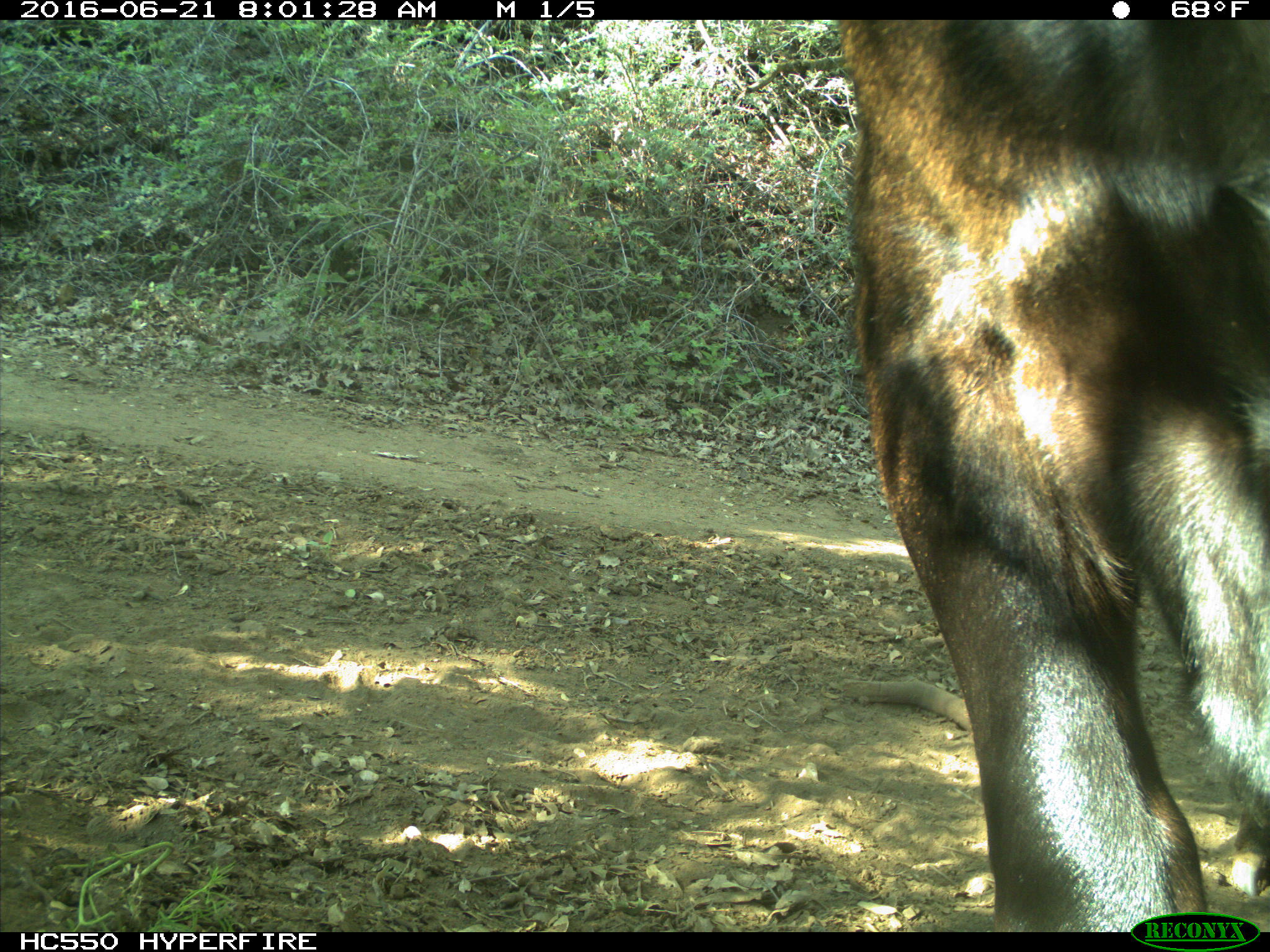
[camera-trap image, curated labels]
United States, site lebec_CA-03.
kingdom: Animalia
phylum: Chordata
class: Mammalia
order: Artiodactyla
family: Bovidae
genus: Bos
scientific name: Bos taurus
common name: domestic cow